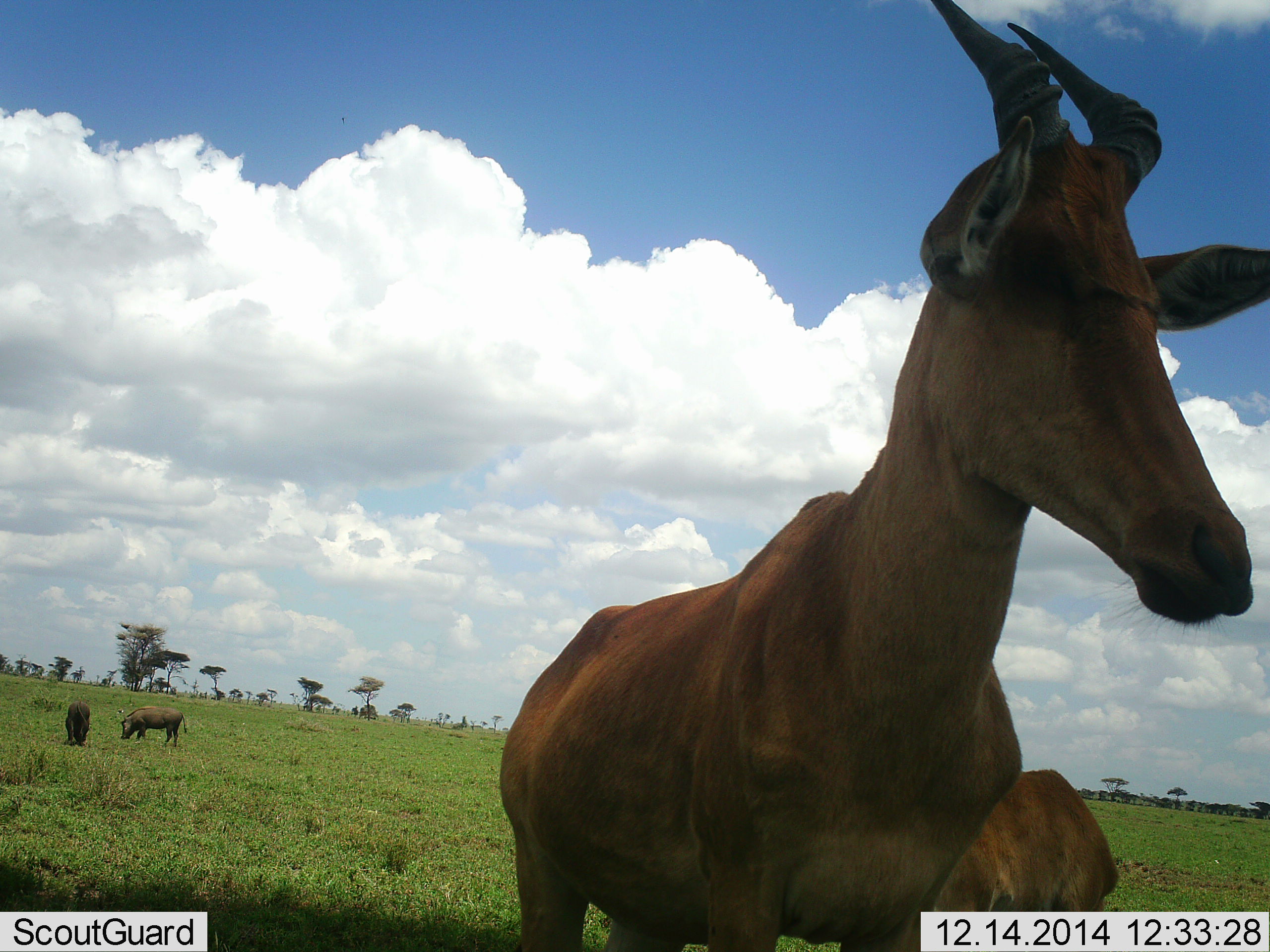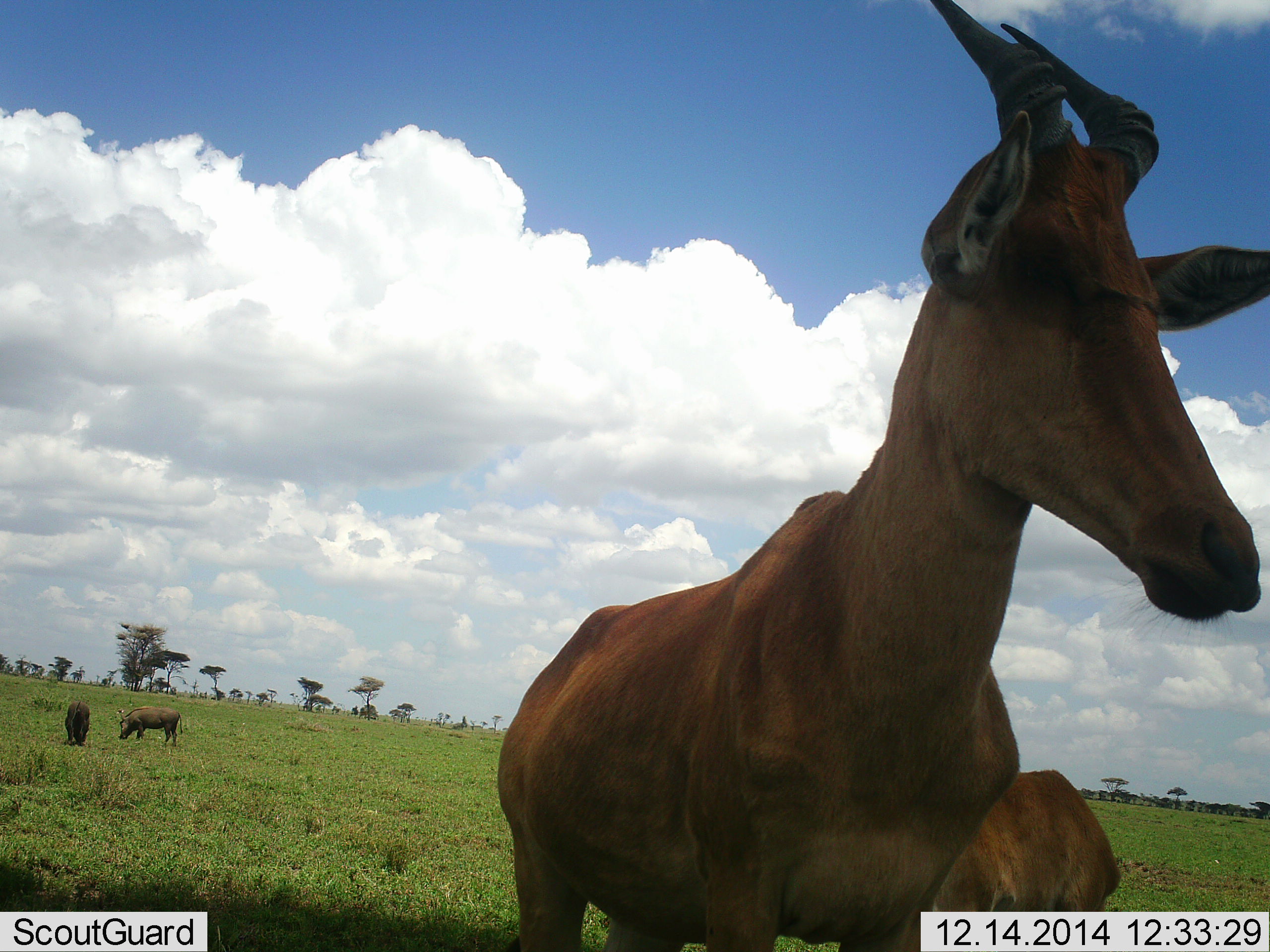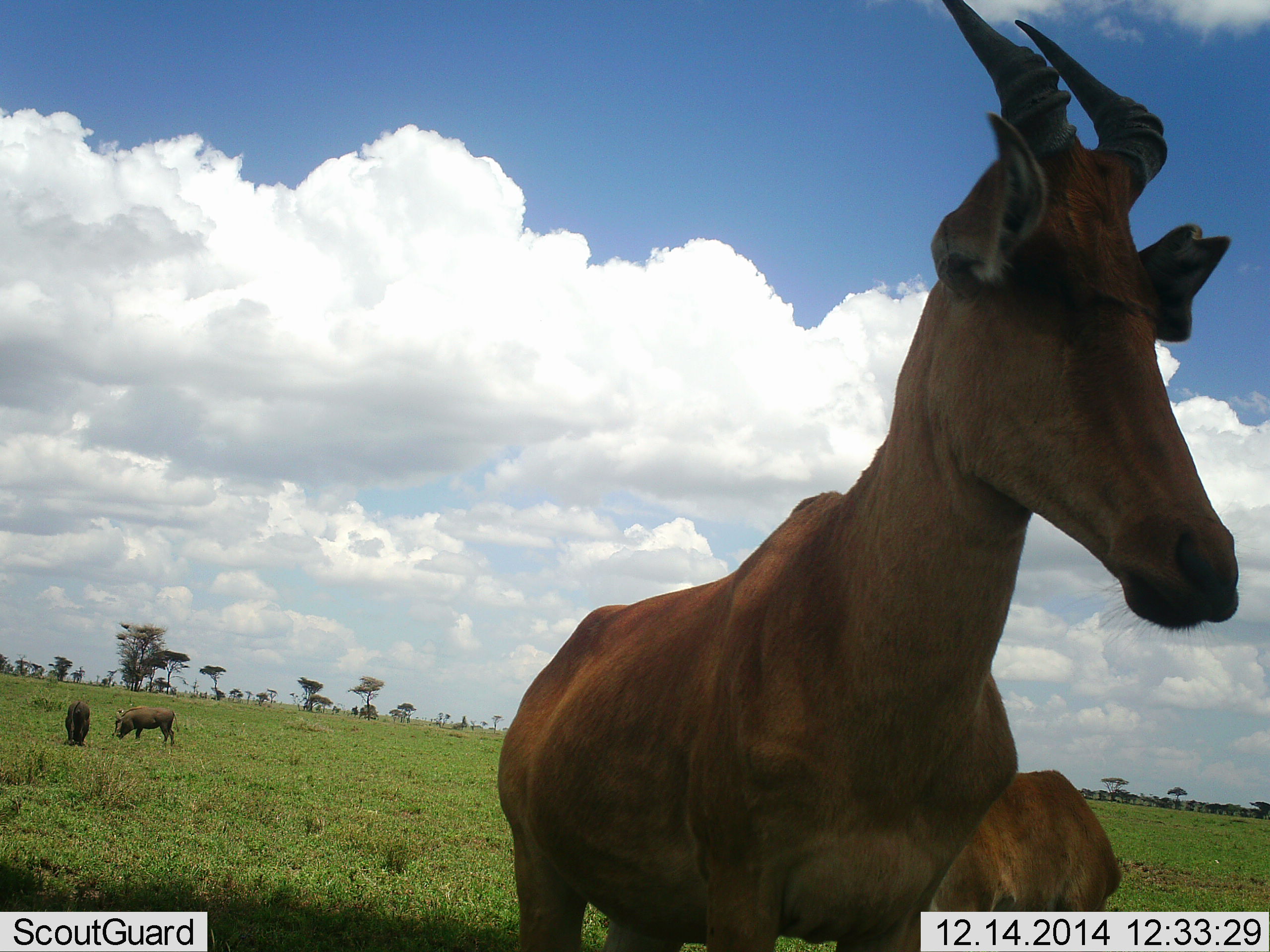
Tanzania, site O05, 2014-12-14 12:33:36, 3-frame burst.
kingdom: Animalia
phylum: Chordata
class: Mammalia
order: Artiodactyla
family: Bovidae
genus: Alcelaphus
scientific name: Alcelaphus buselaphus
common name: hartebeest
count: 2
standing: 100%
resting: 0%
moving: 0%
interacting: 0%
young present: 13%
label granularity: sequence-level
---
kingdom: Animalia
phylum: Chordata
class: Mammalia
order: Artiodactyla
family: Suidae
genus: Phacochoerus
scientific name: Phacochoerus africanus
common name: warthog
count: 2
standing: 15%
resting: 0%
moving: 0%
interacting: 0%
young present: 0%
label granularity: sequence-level